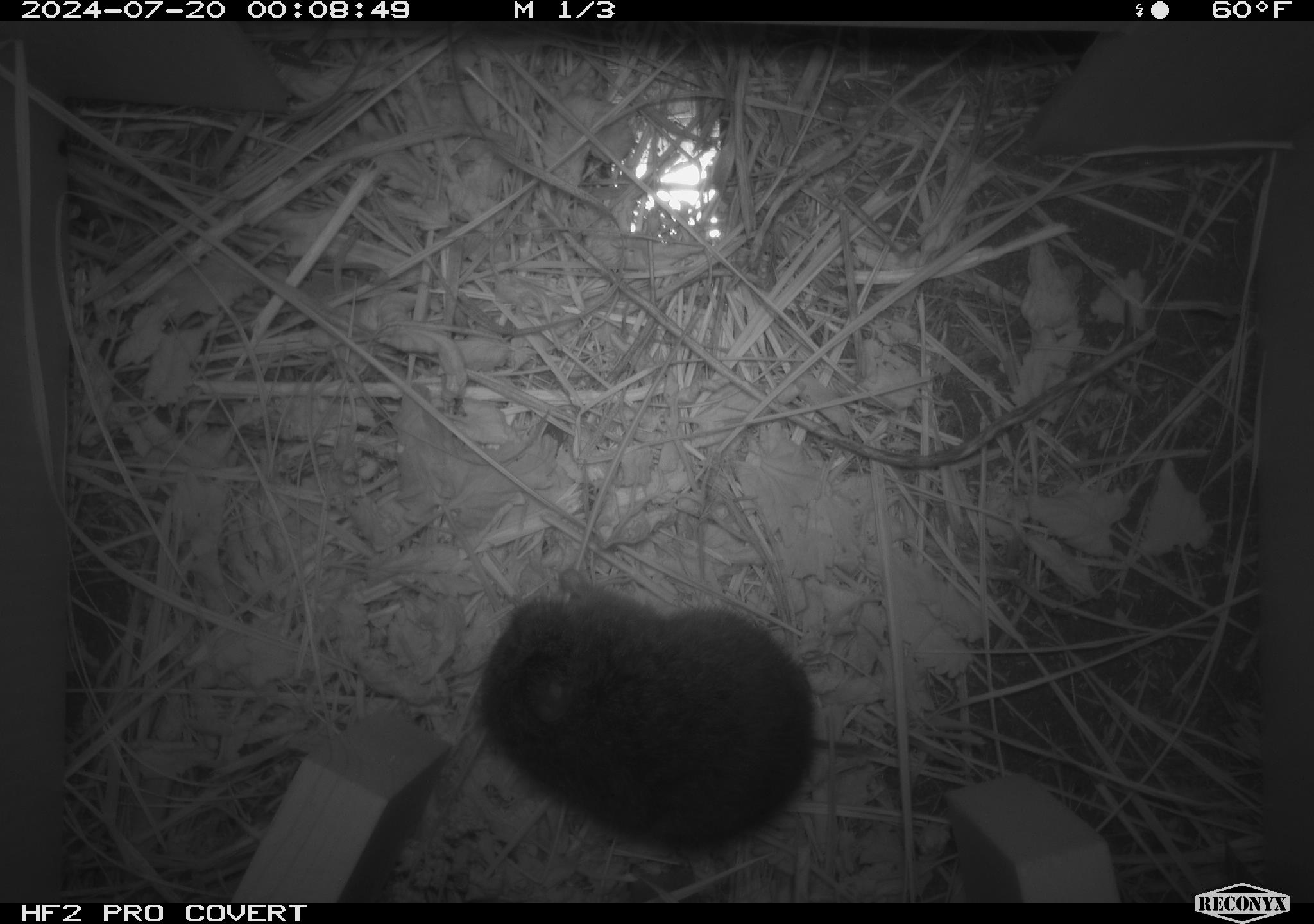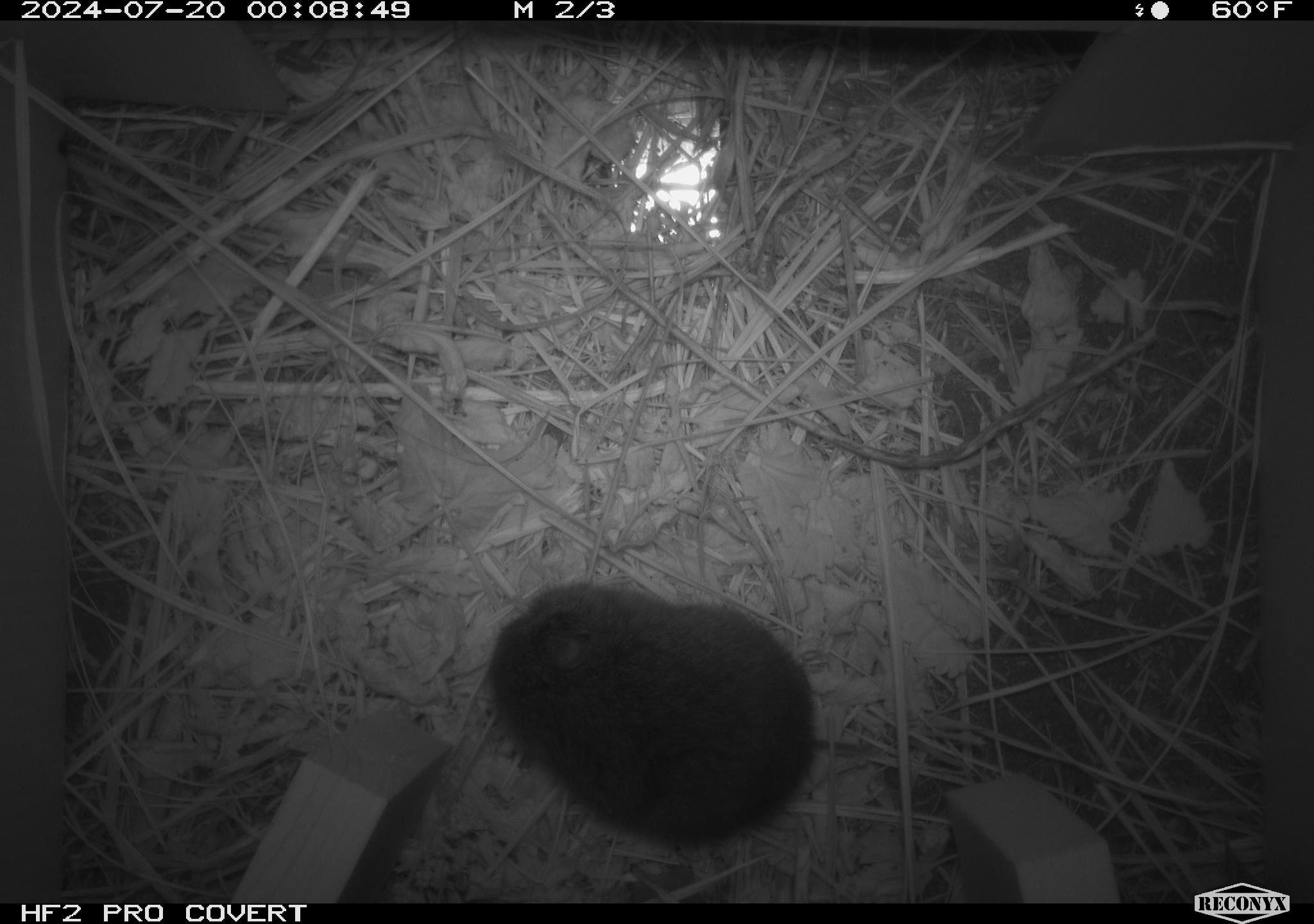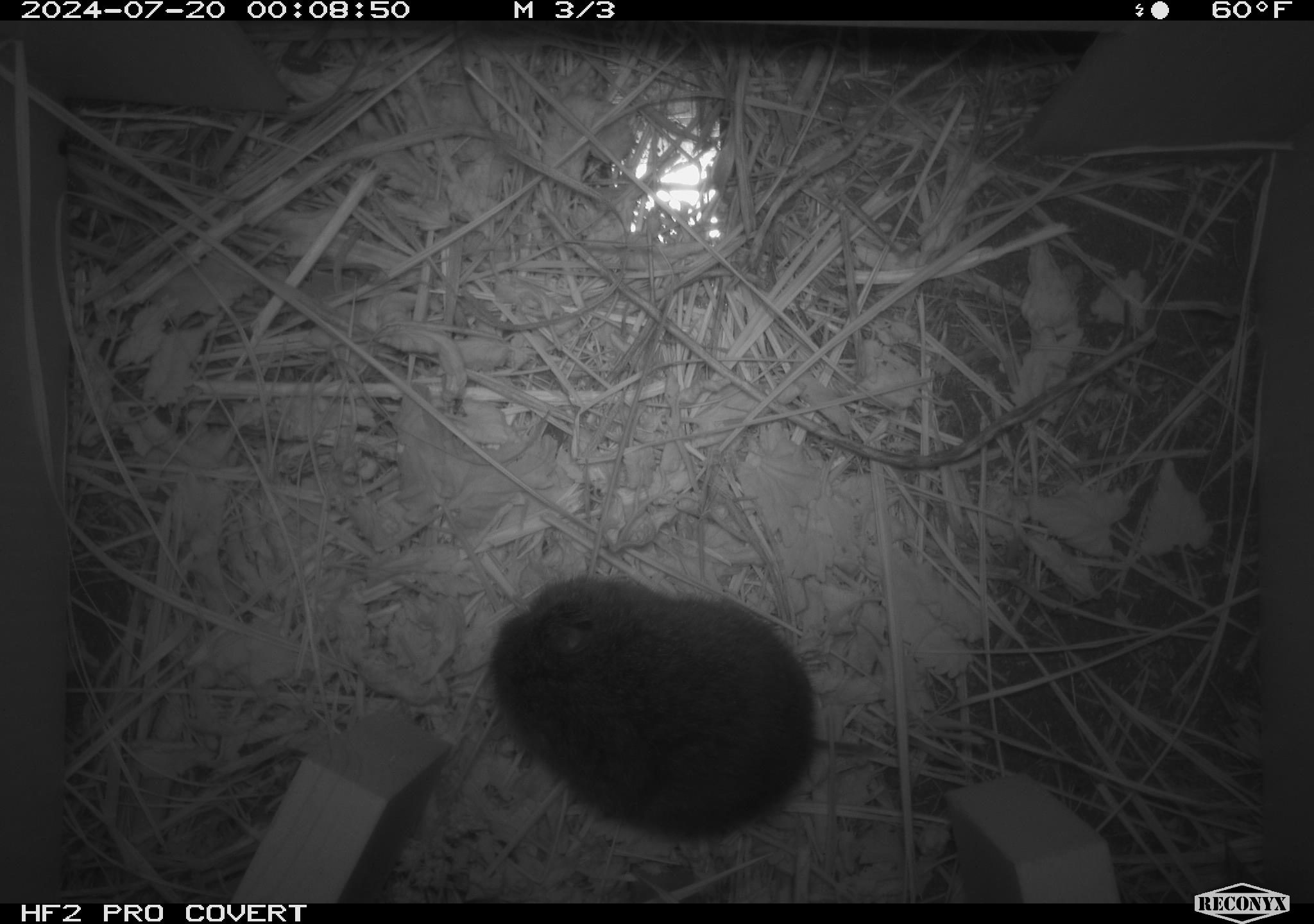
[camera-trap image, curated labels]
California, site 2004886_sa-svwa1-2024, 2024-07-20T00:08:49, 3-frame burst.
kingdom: Animalia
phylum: Chordata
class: Mammalia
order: Rodentia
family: Cricetidae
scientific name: Arvicolinae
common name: voles, lemmings, and muskrats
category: arvicolinae subfamily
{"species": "arvicolinae subfamily (voles, lemmings, and muskrats) (Arvicolinae)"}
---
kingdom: Animalia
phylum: Arthropoda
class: Malacostraca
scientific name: Malacostraca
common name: amphipods, crabs, isopods, krill, lobsters and shrimps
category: malacostracan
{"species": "malacostracan (amphipods, crabs, isopods, krill, lobsters and shrimps) (Malacostraca)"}